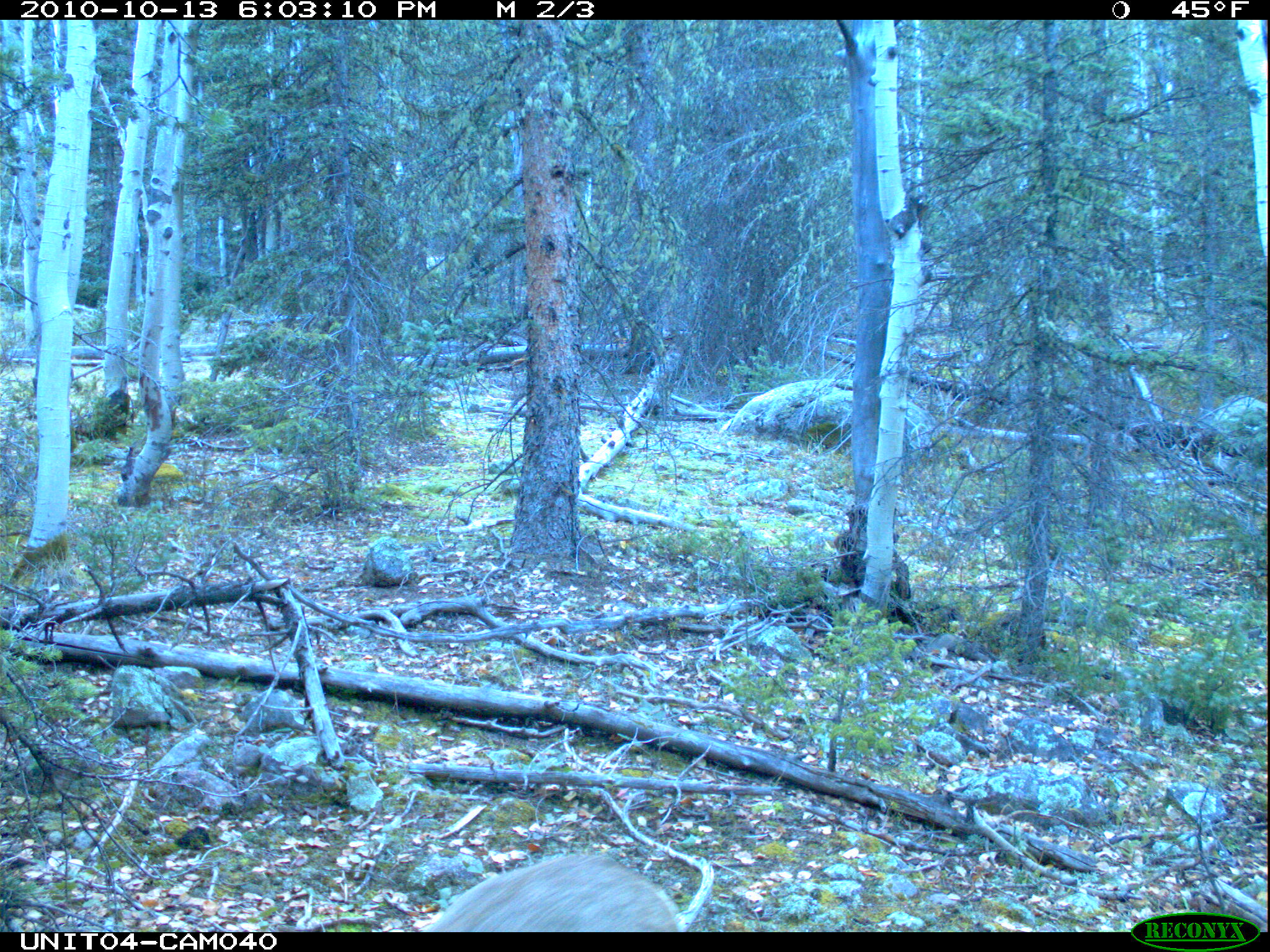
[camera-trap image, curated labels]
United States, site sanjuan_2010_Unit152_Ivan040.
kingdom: Animalia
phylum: Chordata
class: Mammalia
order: Artiodactyla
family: Cervidae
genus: Odocoileus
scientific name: Odocoileus hemionus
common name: mule deer